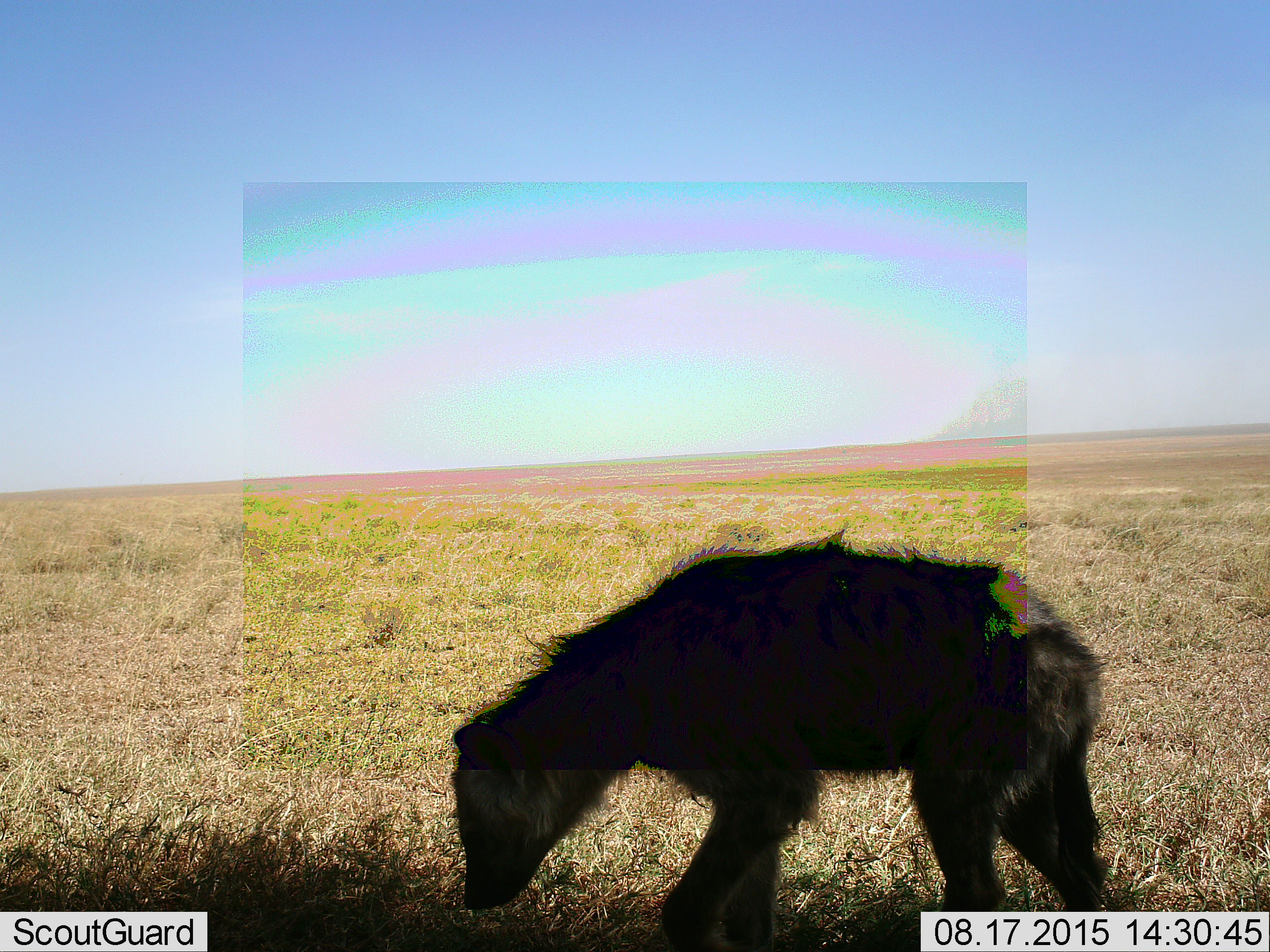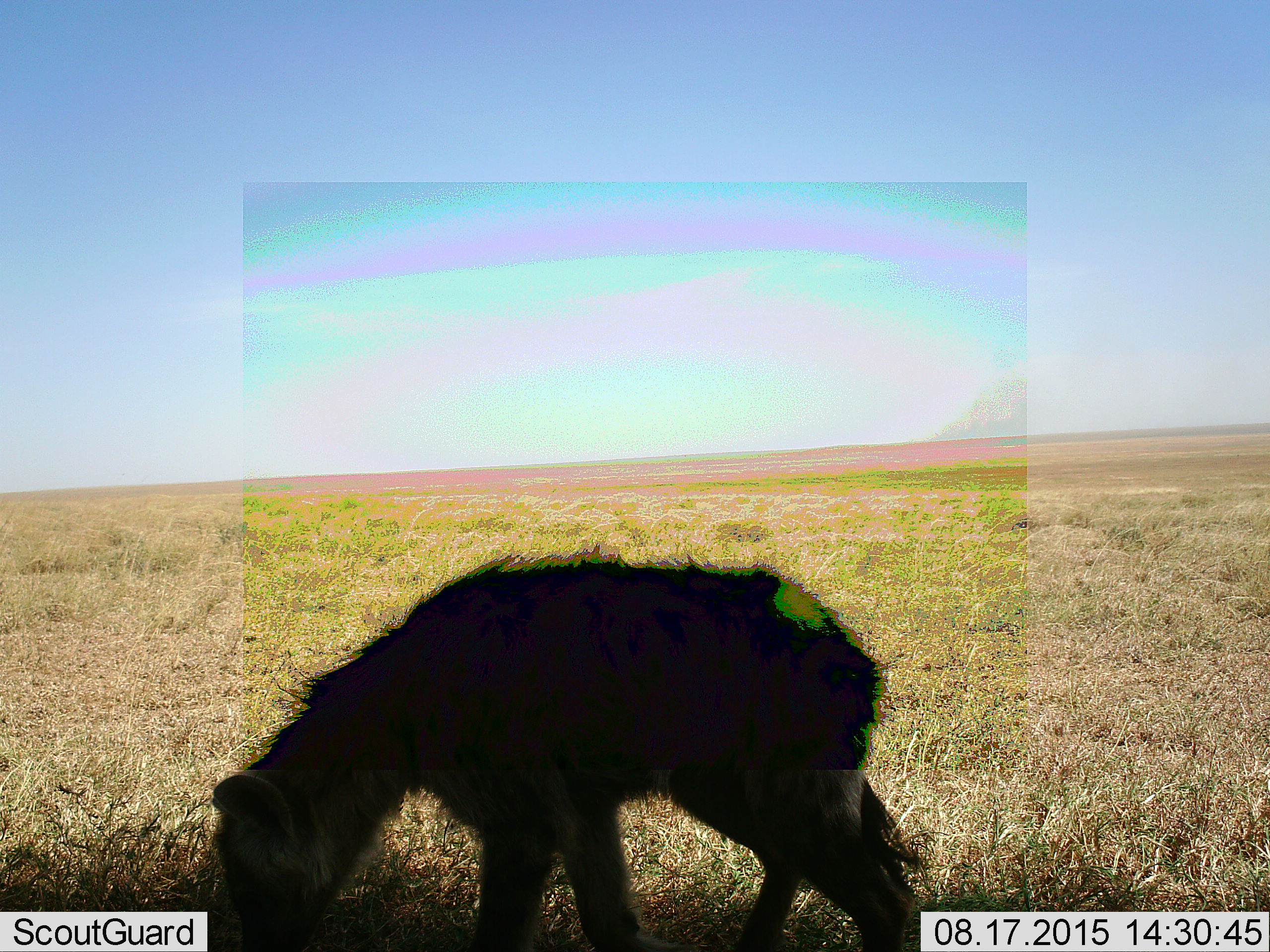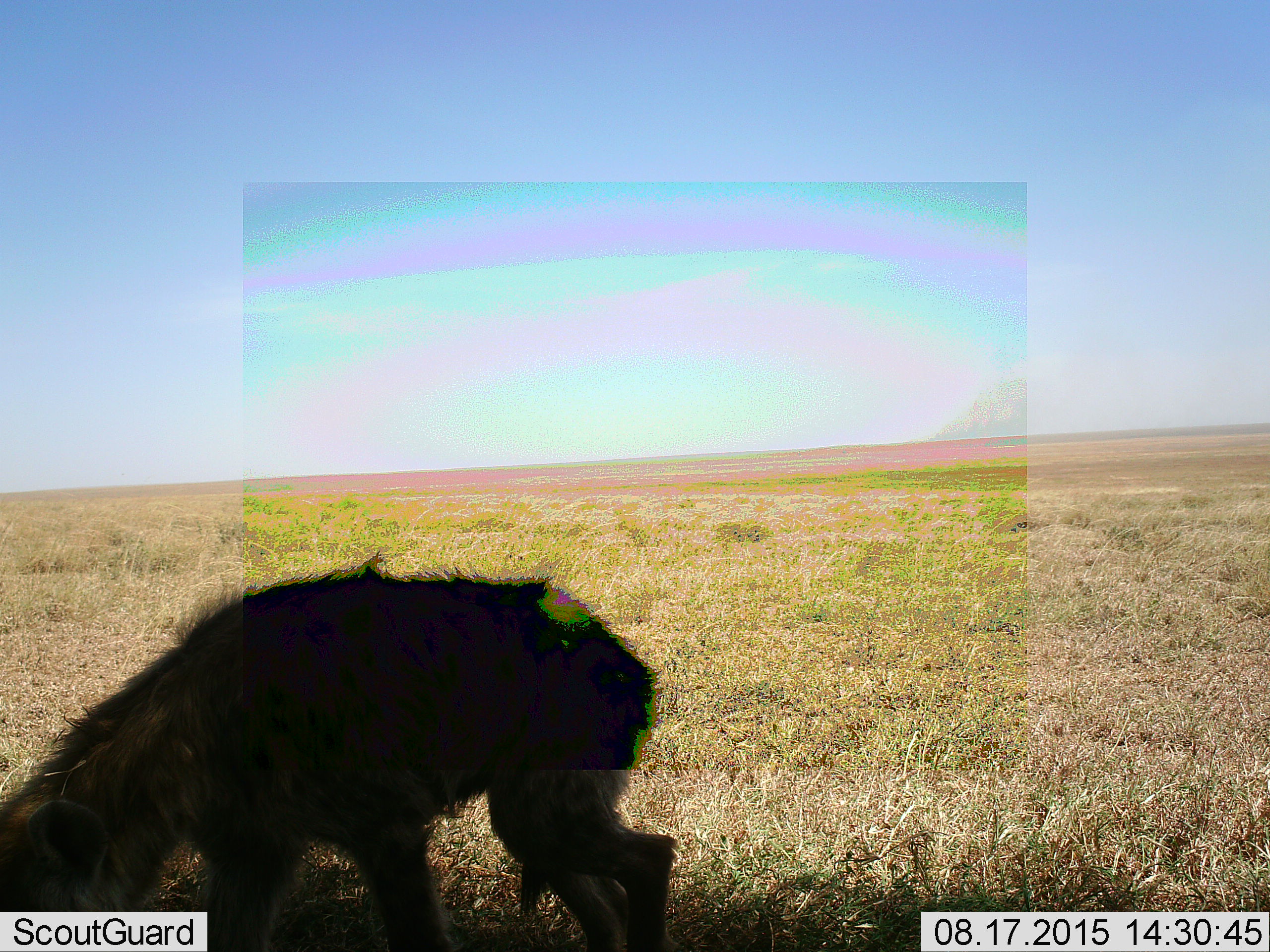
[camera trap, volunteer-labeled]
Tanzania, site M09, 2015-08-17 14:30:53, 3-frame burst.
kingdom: Animalia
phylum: Chordata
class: Mammalia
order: Carnivora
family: Hyaenidae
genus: Crocuta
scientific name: Crocuta crocuta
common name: spotted hyena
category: hyenaspotted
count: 1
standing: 38%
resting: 0%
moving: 75%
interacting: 0%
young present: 0%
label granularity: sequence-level